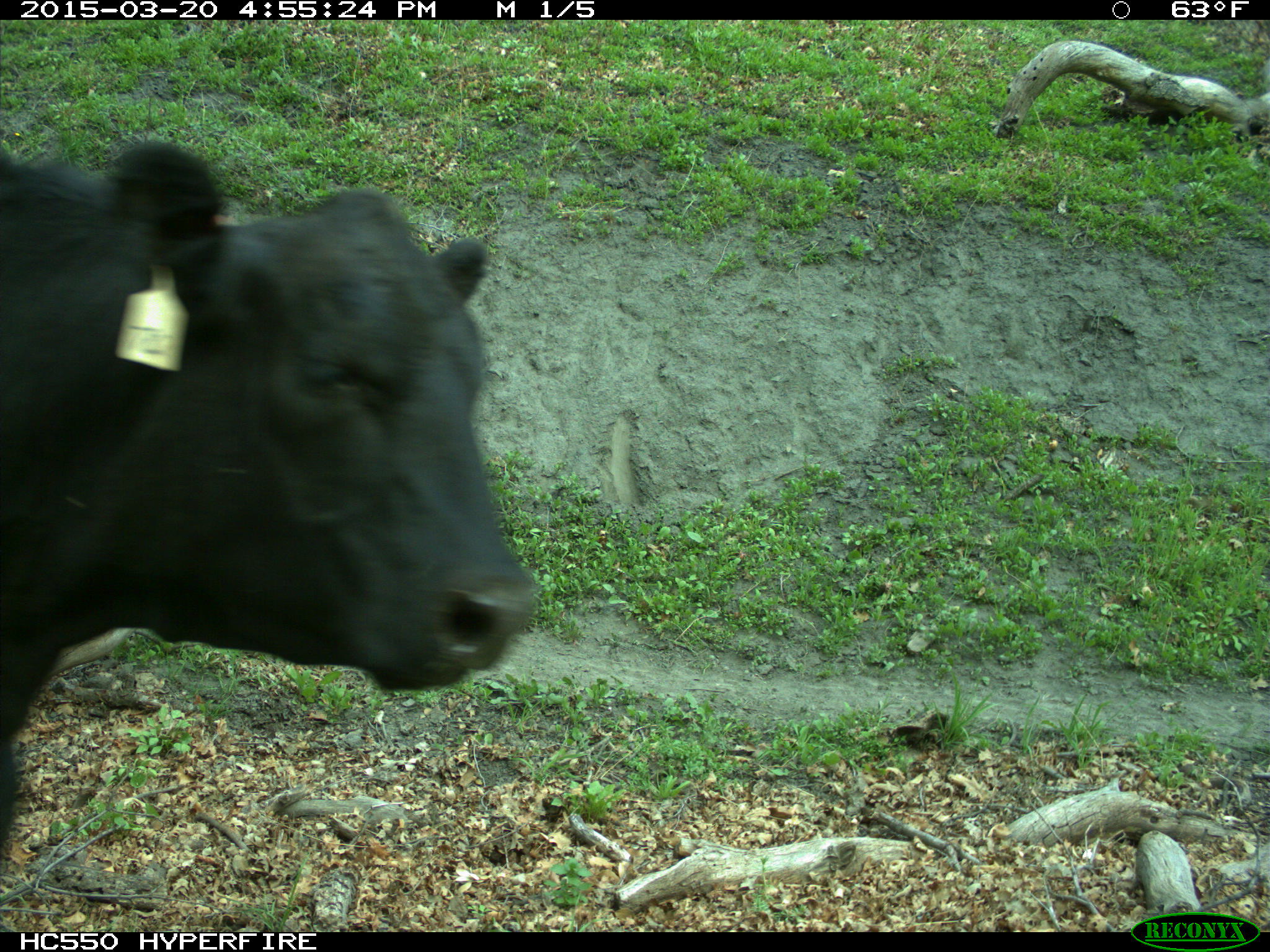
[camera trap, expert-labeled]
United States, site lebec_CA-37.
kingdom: Animalia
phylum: Chordata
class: Mammalia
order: Artiodactyla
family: Bovidae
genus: Bos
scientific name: Bos taurus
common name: domestic cow